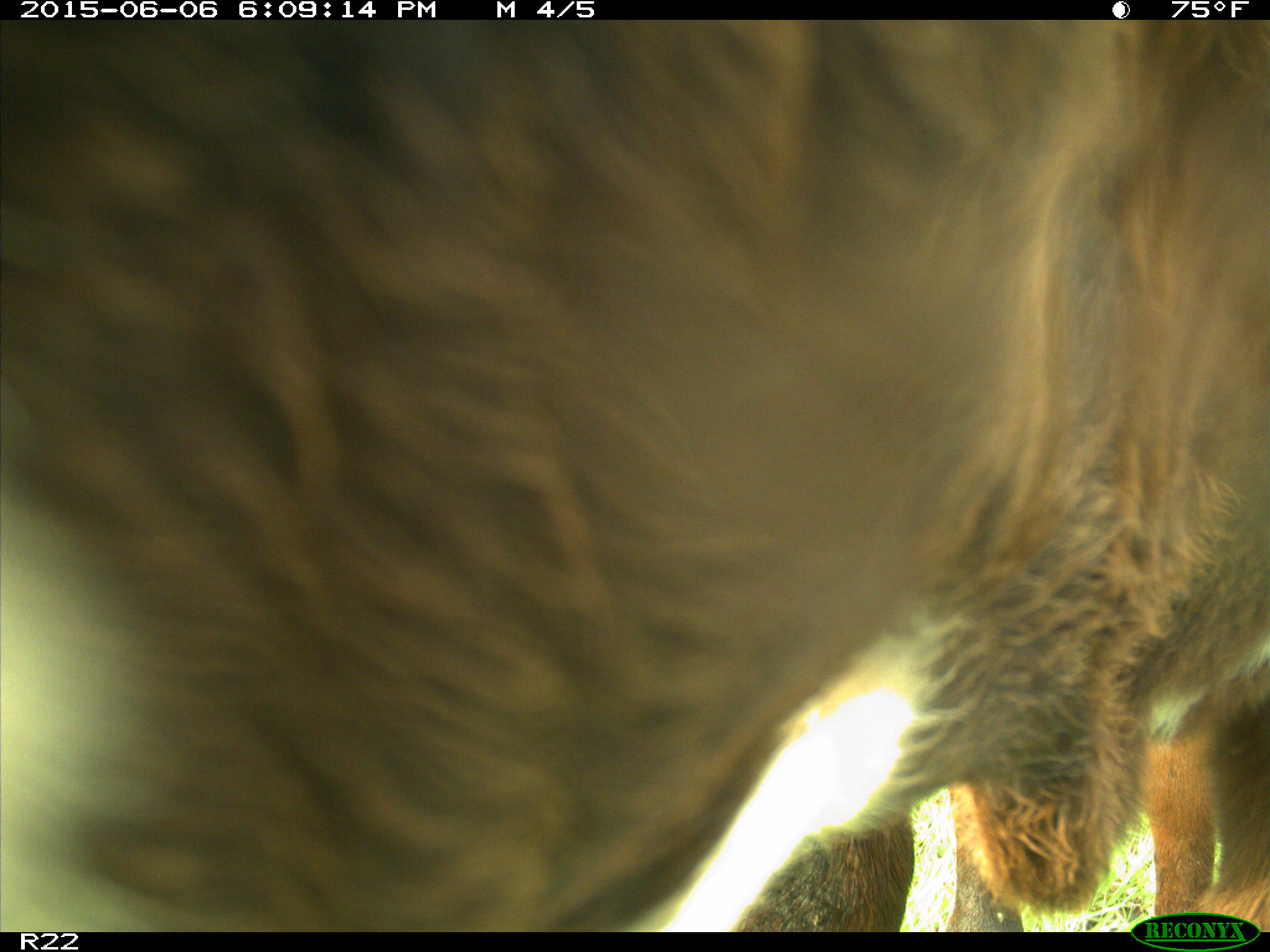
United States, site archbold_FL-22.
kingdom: Animalia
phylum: Chordata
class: Mammalia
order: Artiodactyla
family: Bovidae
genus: Bos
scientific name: Bos taurus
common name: domestic cow